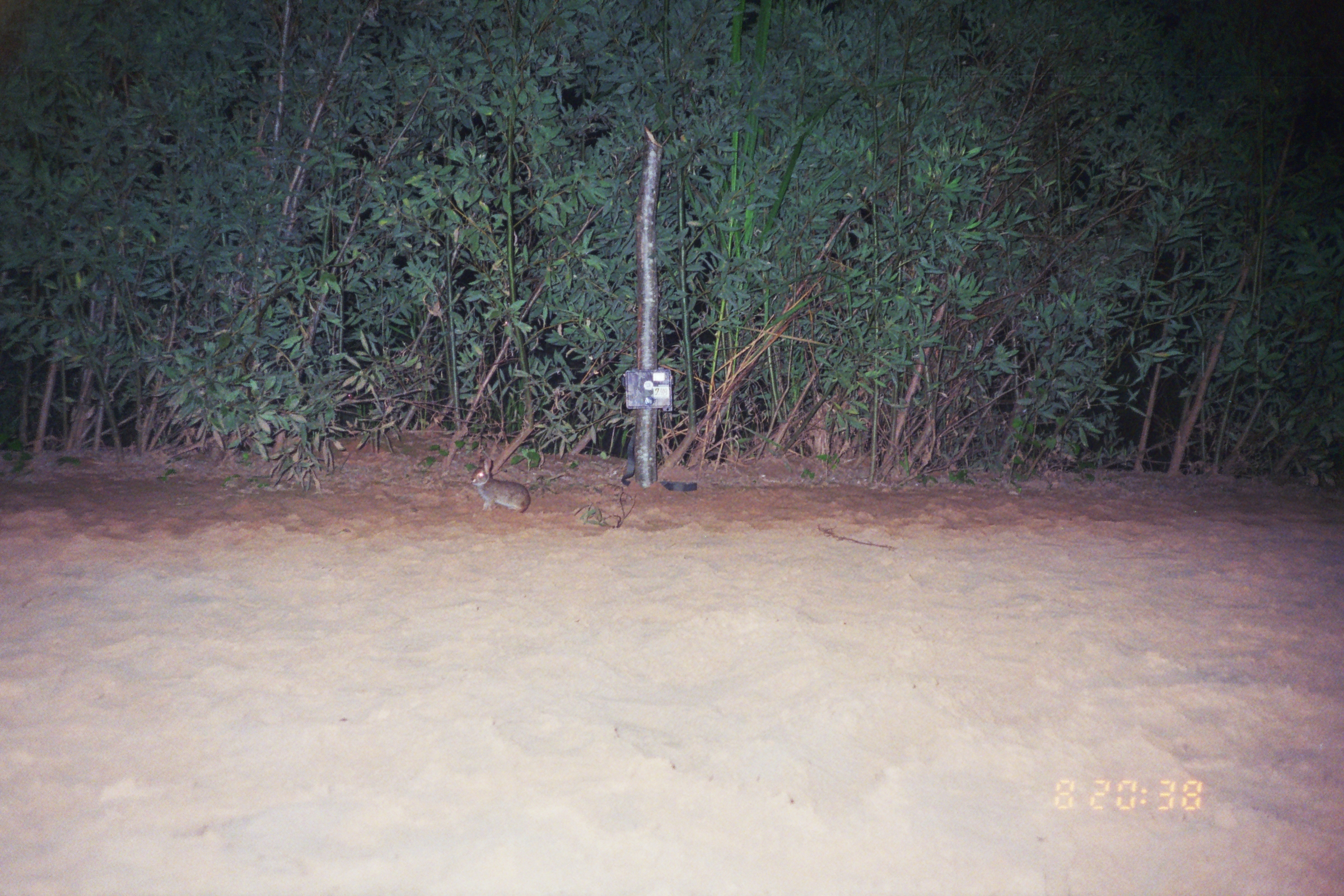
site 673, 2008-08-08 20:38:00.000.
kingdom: Animalia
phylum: Chordata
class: Mammalia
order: Lagomorpha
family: Leporidae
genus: Sylvilagus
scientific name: Sylvilagus brasiliensis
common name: tapeti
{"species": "Sylvilagus brasiliensis (tapeti)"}